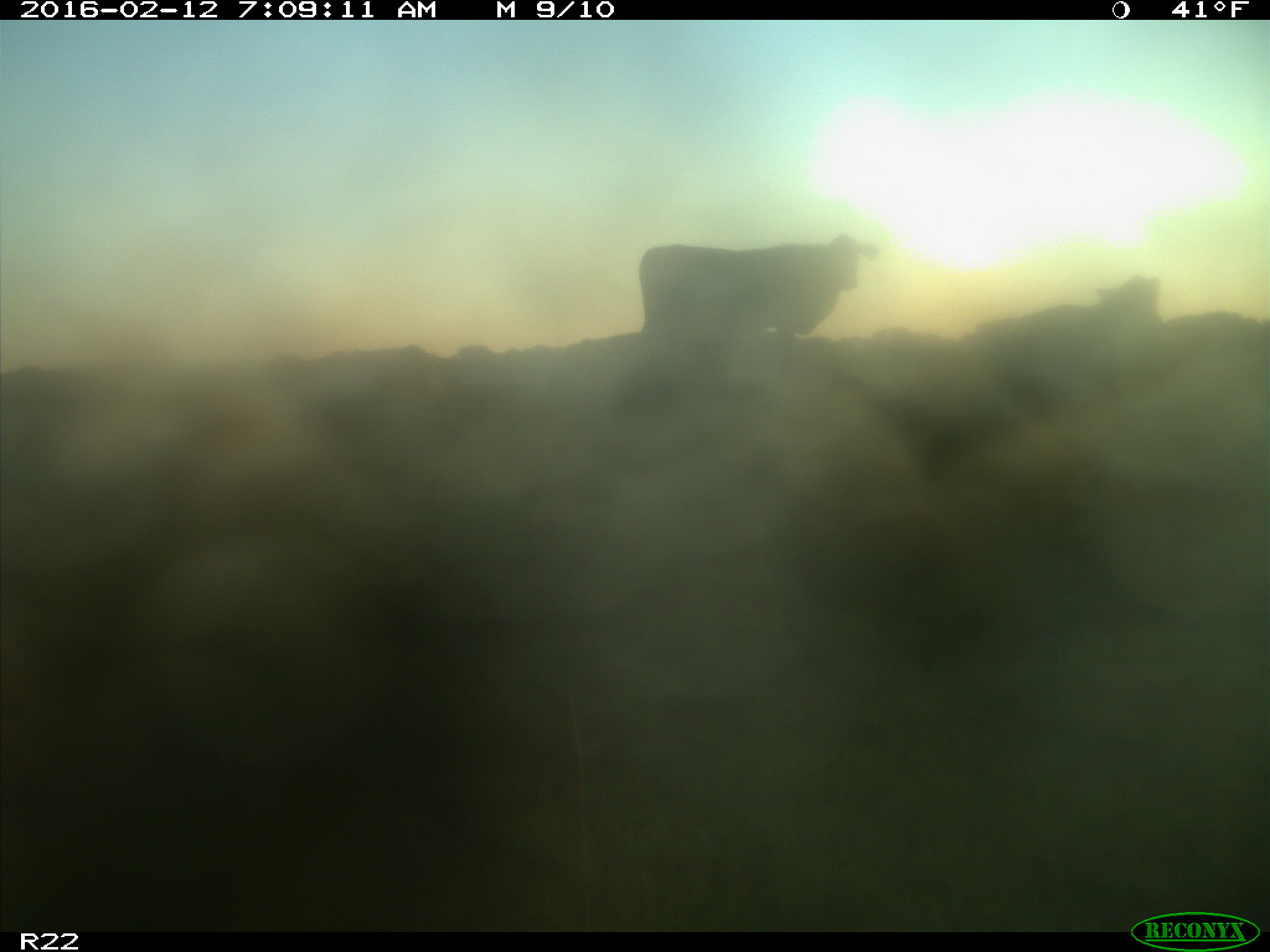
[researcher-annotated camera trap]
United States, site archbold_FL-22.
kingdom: Animalia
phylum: Chordata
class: Mammalia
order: Artiodactyla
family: Bovidae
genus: Bos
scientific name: Bos taurus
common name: domestic cow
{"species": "Bos taurus (domestic cow)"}